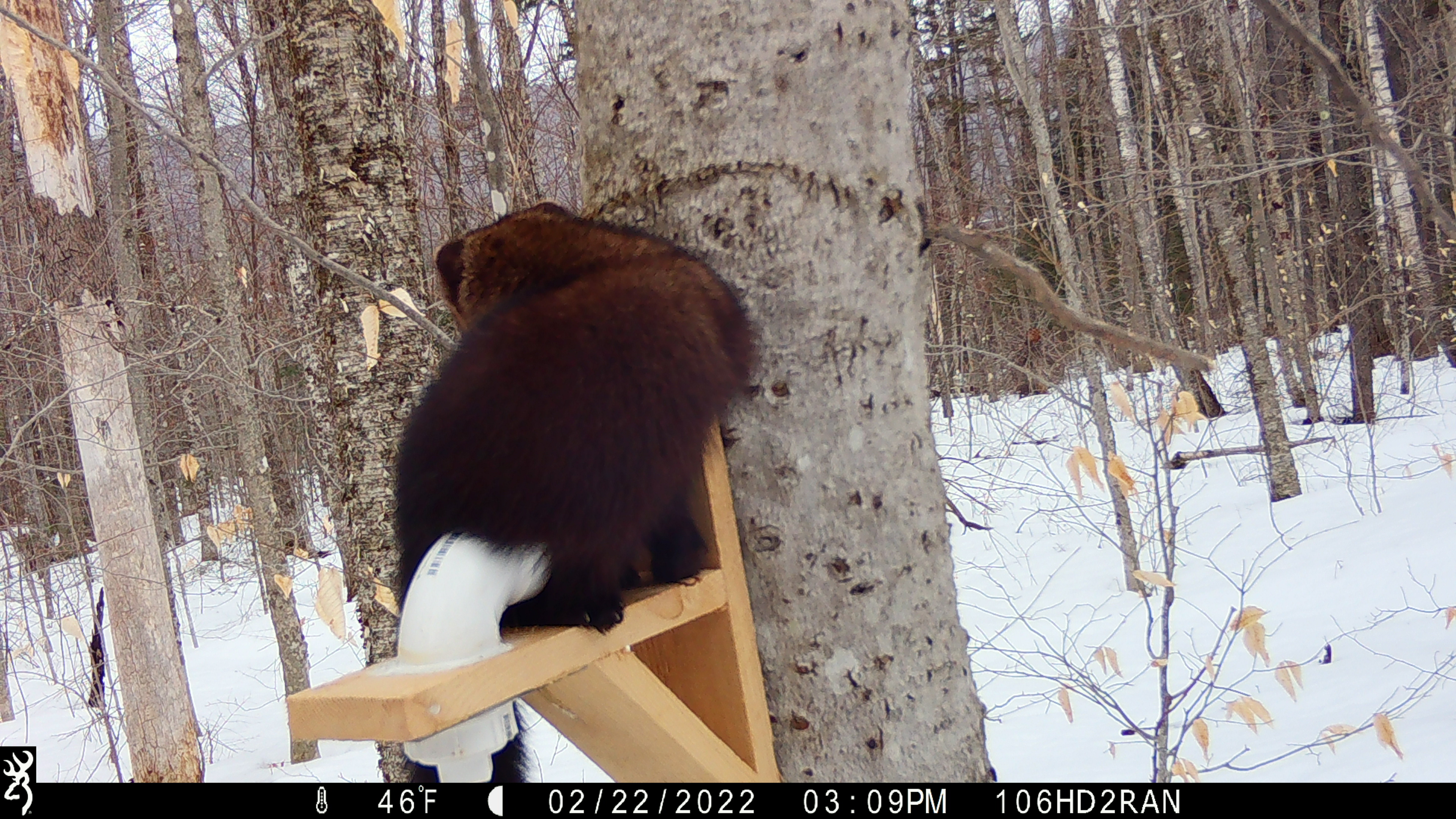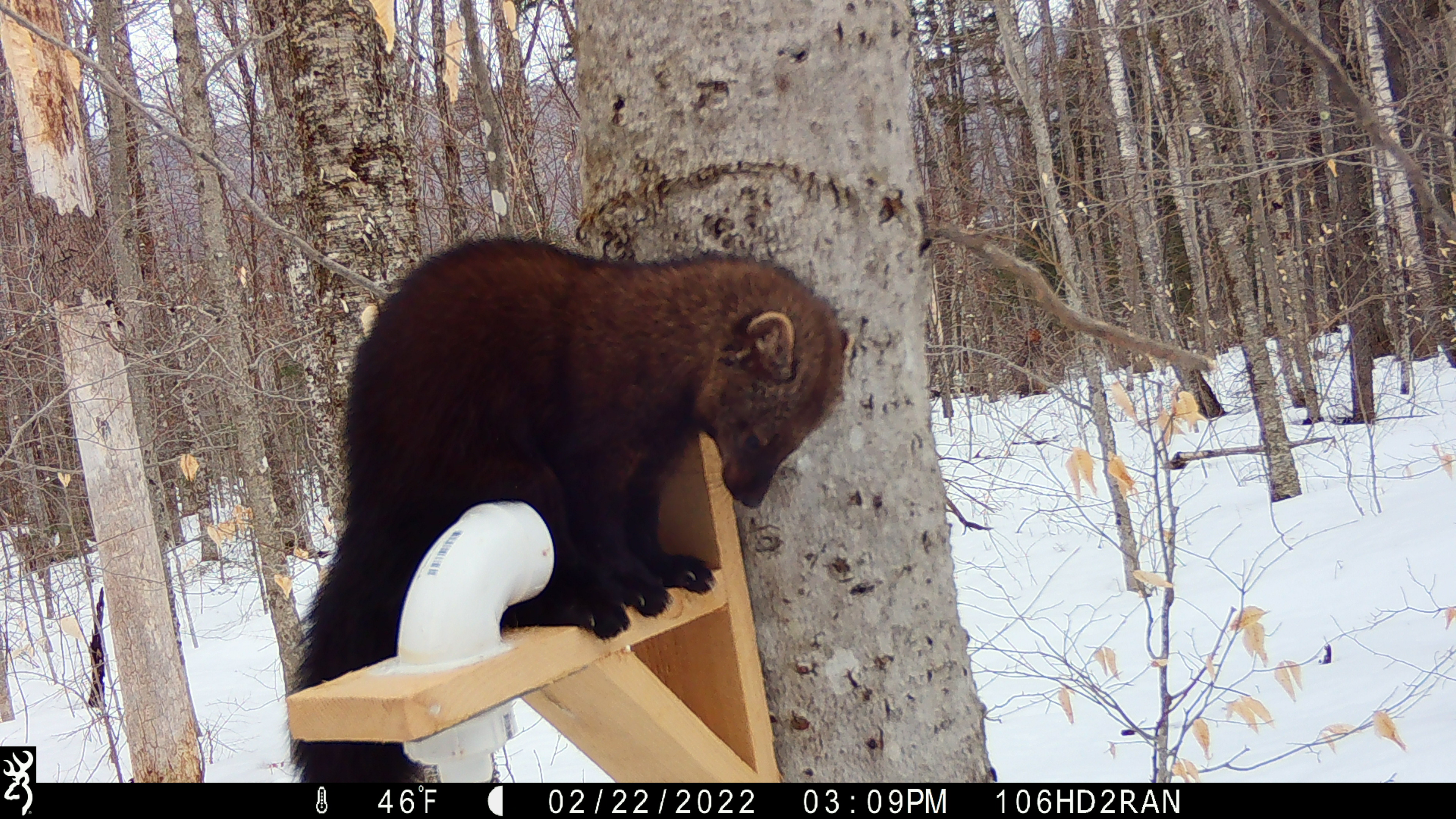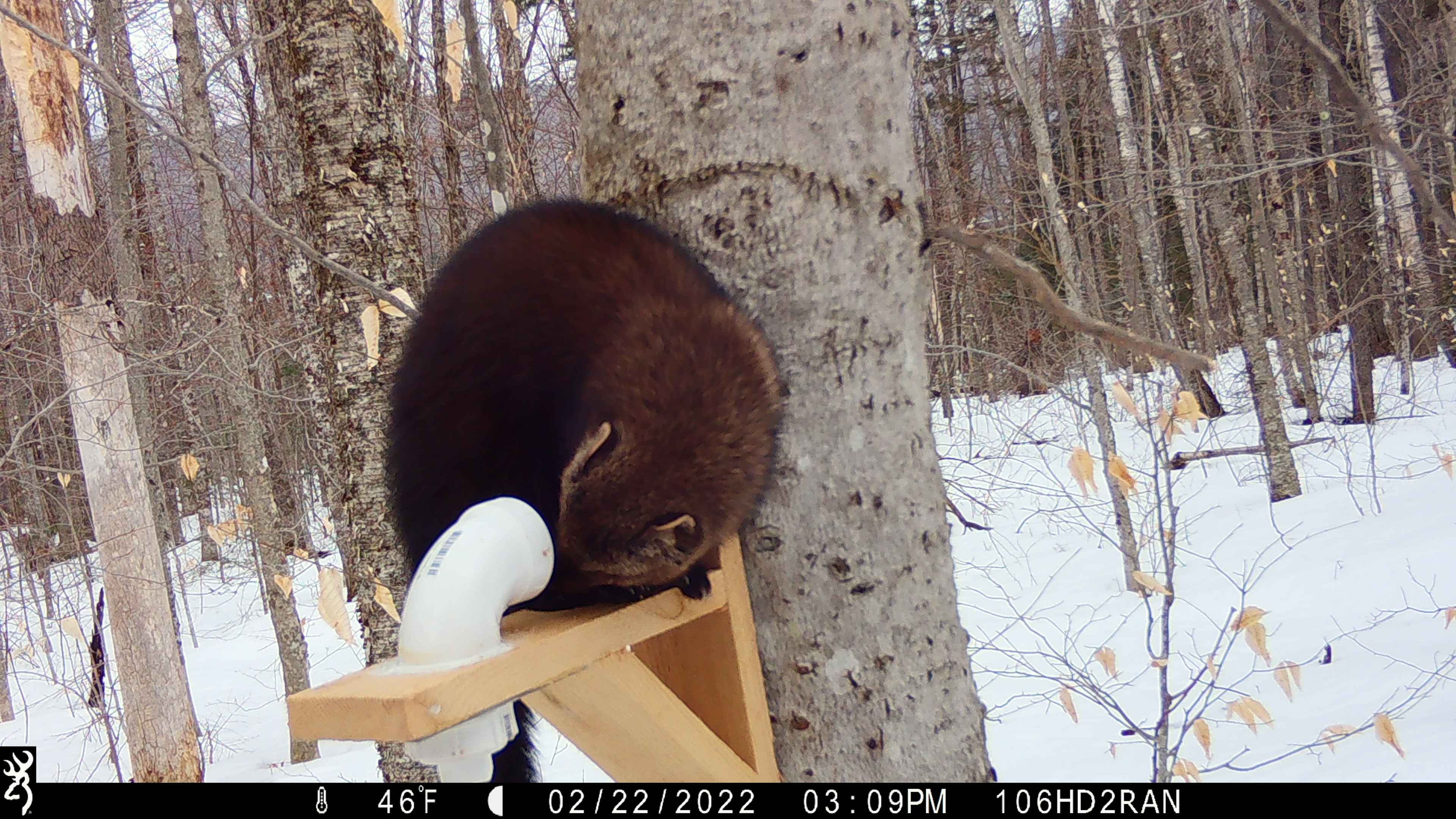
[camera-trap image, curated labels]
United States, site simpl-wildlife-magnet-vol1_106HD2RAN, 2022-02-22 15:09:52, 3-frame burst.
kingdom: Animalia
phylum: Chordata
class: Mammalia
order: Carnivora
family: Mustelidae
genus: Pekania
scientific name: Pekania pennanti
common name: fisher